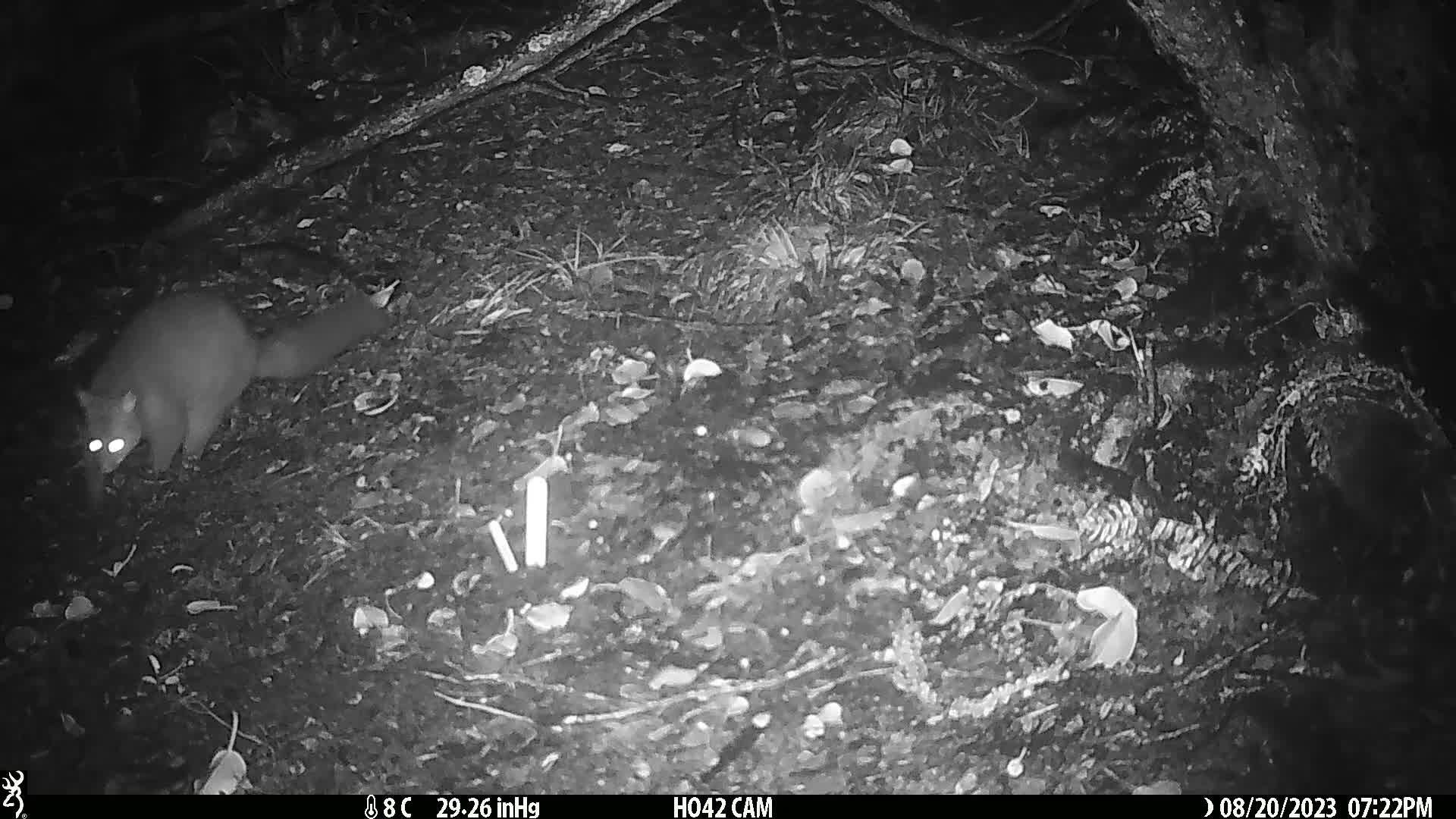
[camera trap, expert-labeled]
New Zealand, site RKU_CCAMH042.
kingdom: Animalia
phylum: Chordata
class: Mammalia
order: Diprotodontia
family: Phalangeridae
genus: Trichosurus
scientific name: Trichosurus vulpecula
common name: common brushtail possum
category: possum